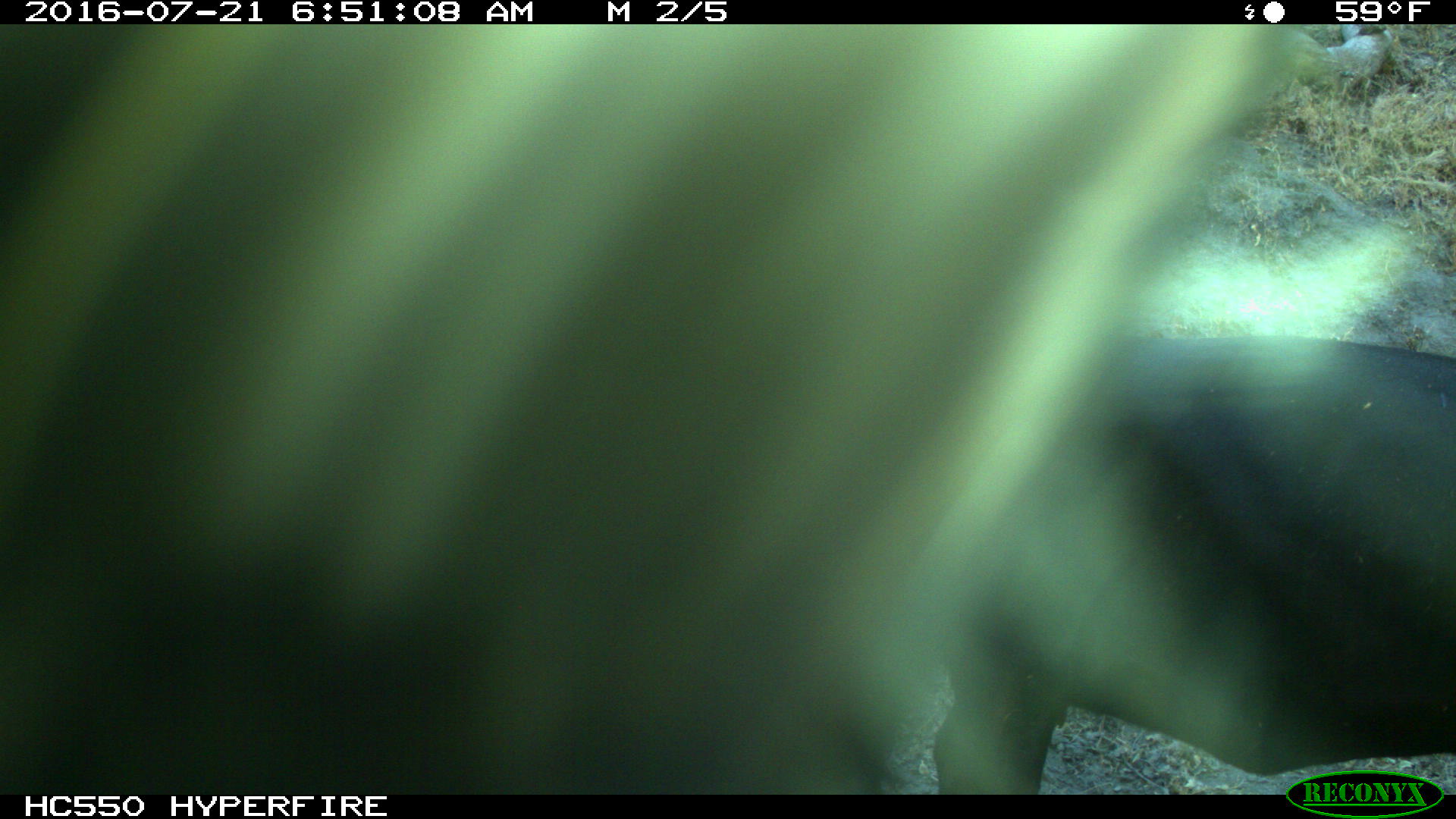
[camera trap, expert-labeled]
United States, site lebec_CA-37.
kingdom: Animalia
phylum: Chordata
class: Mammalia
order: Artiodactyla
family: Bovidae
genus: Bos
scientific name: Bos taurus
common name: domestic cow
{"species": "Bos taurus (domestic cow)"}